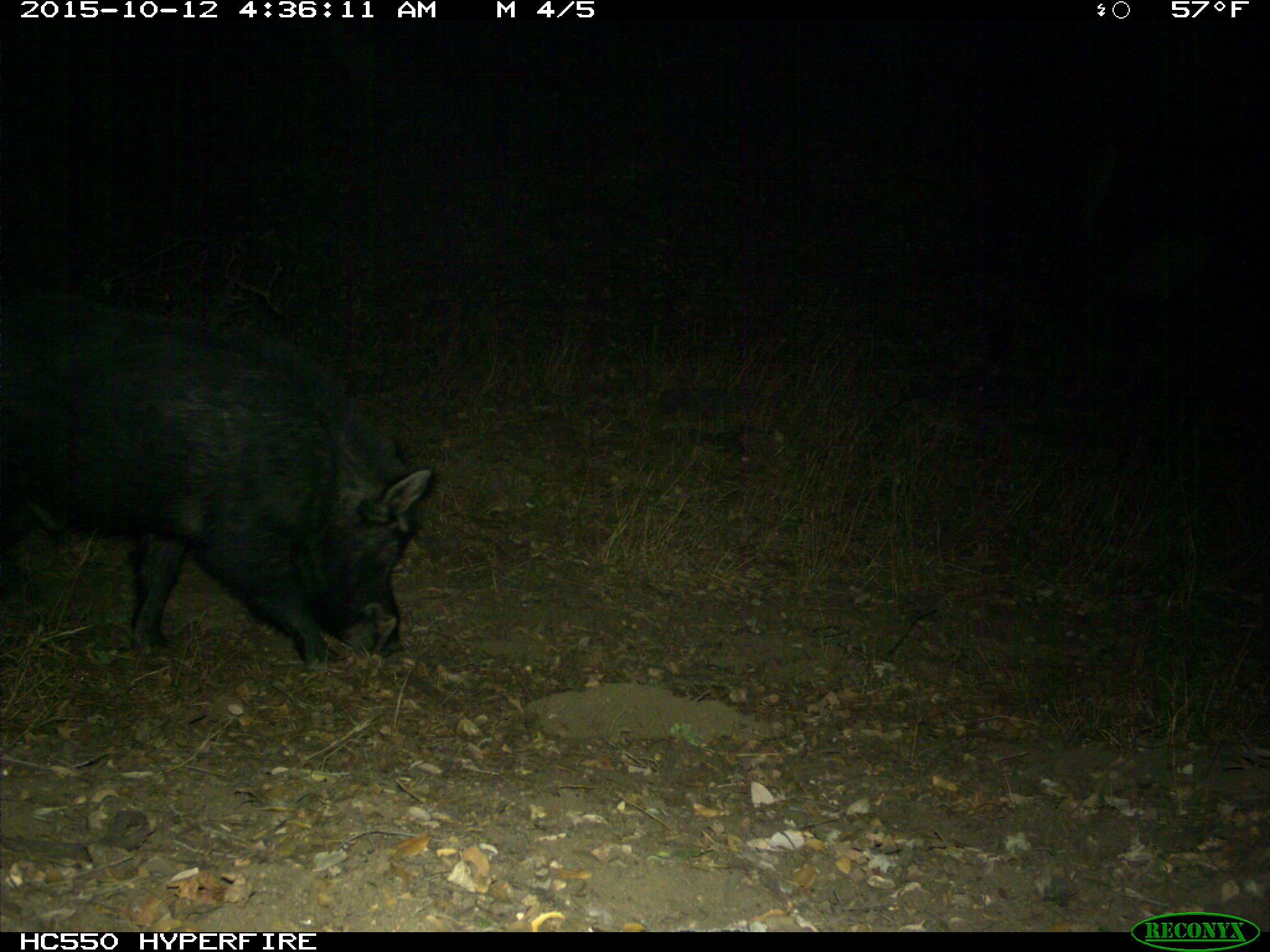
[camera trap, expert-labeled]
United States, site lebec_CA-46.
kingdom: Animalia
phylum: Chordata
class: Mammalia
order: Artiodactyla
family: Suidae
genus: Sus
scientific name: Sus scrofa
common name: wild boar